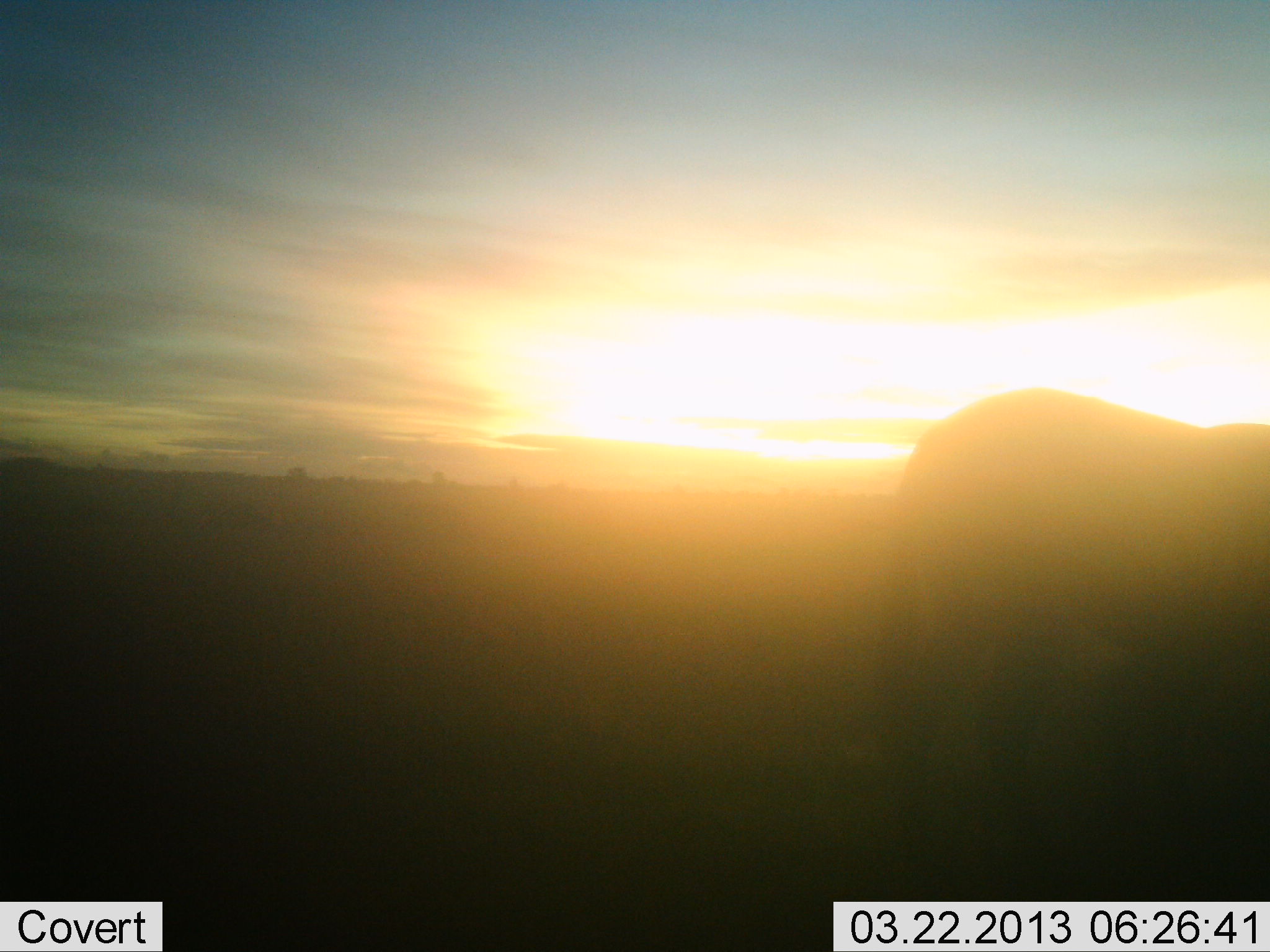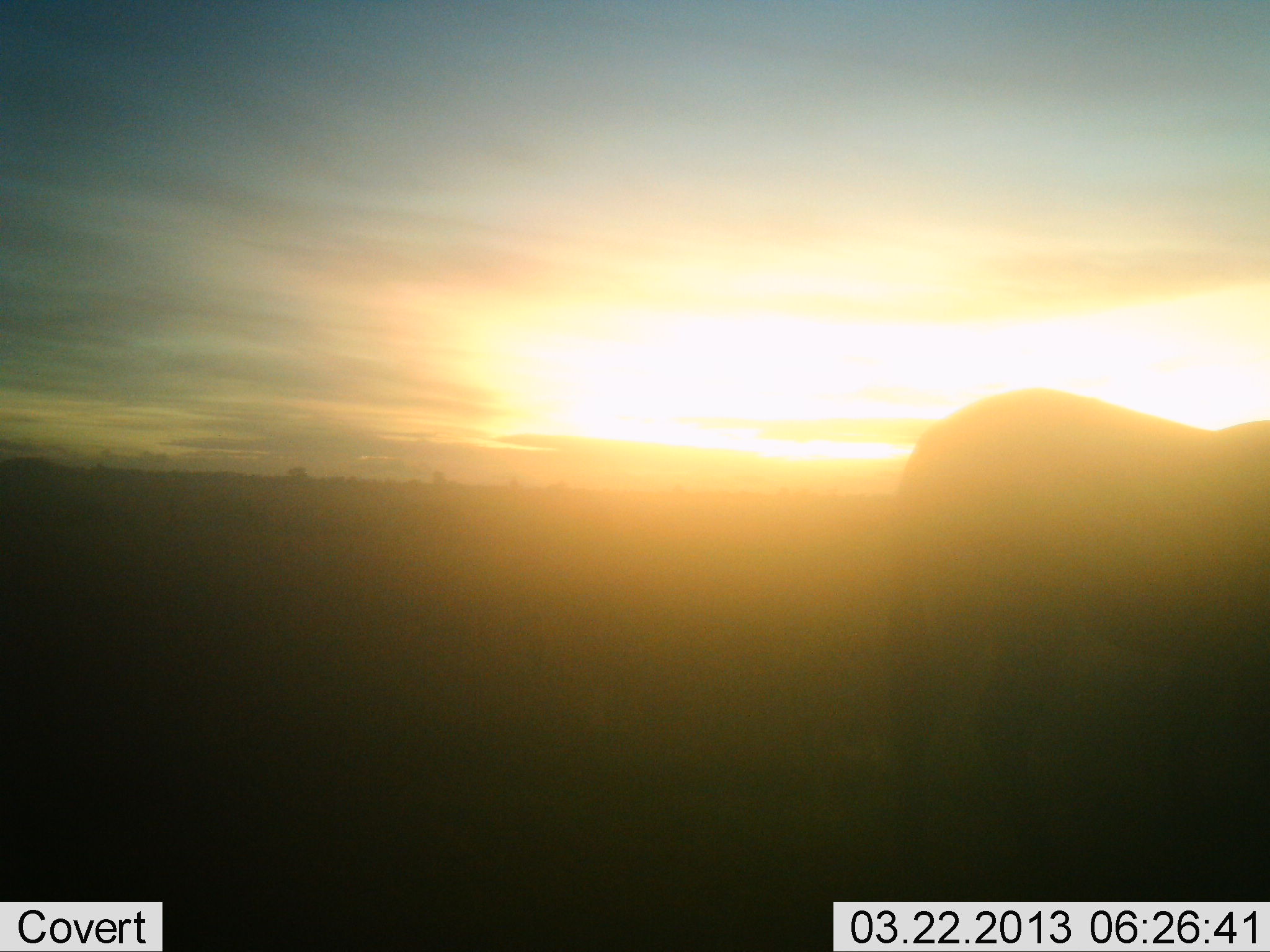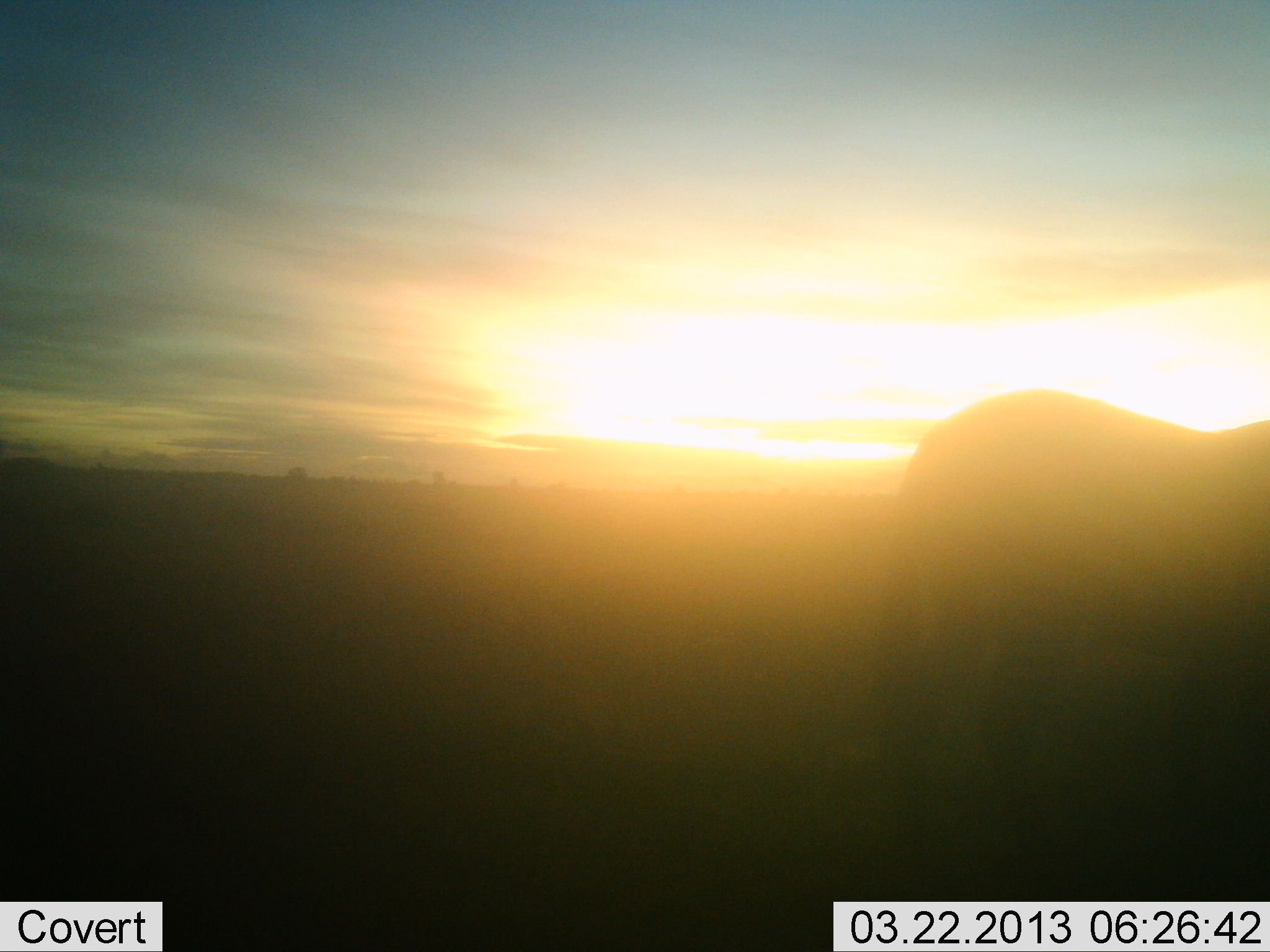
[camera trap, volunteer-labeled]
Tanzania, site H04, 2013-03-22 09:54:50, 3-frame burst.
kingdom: Animalia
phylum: Chordata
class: Mammalia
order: Artiodactyla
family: Bovidae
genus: Connochaetes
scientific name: Connochaetes taurinus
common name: blue wildebeest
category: wildebeest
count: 1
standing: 100%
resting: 0%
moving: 0%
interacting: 0%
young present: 0%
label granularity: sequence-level